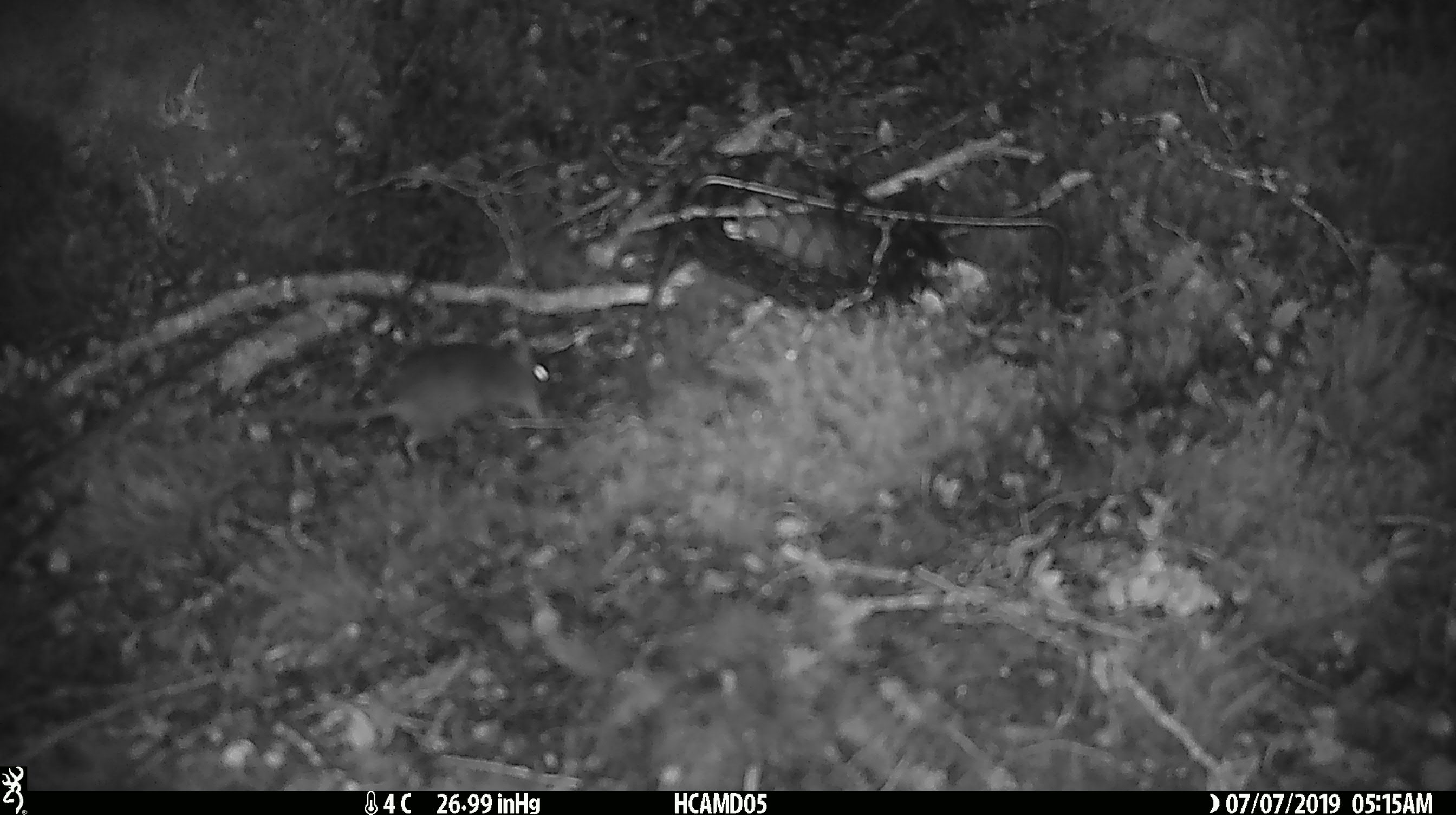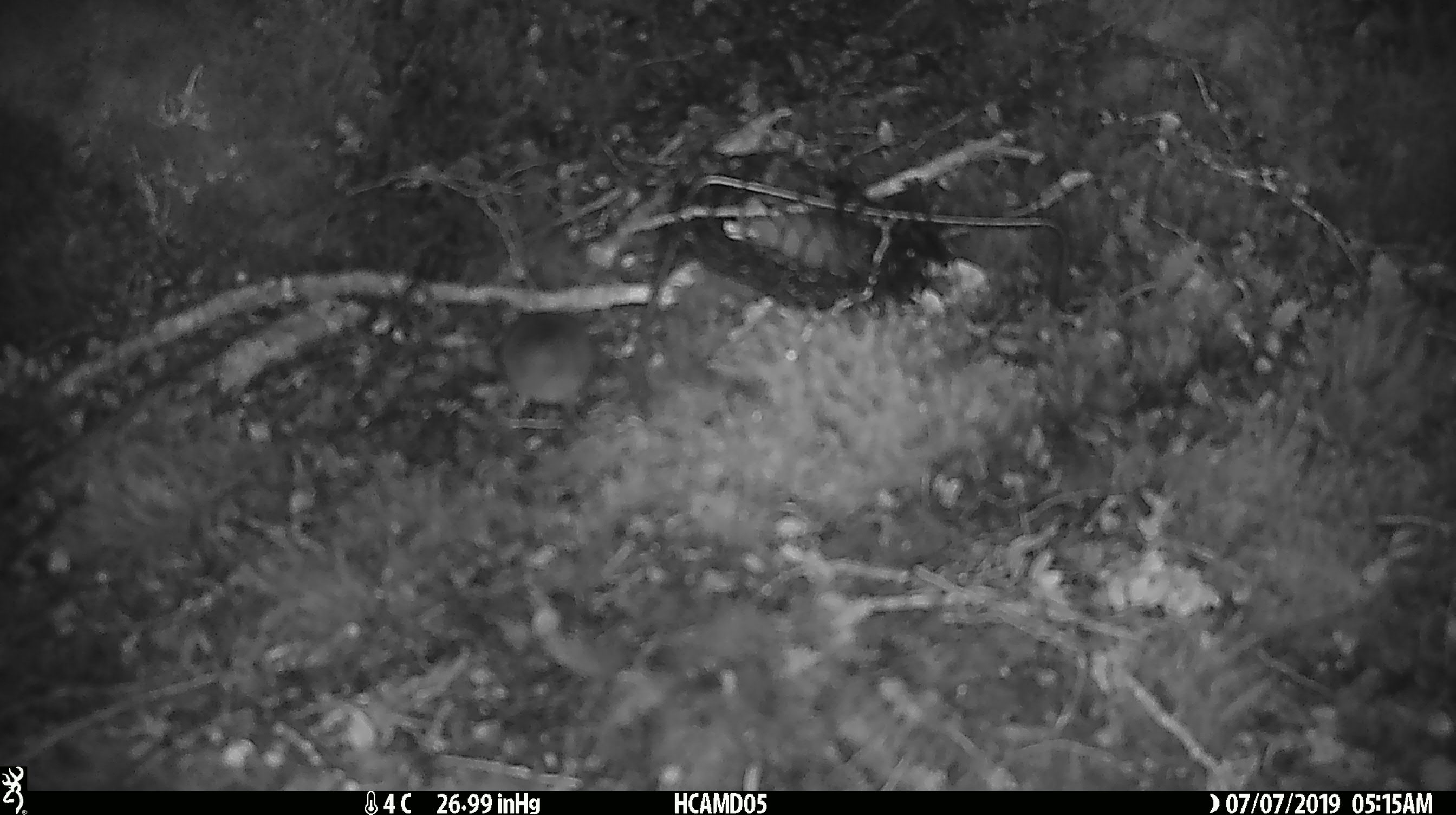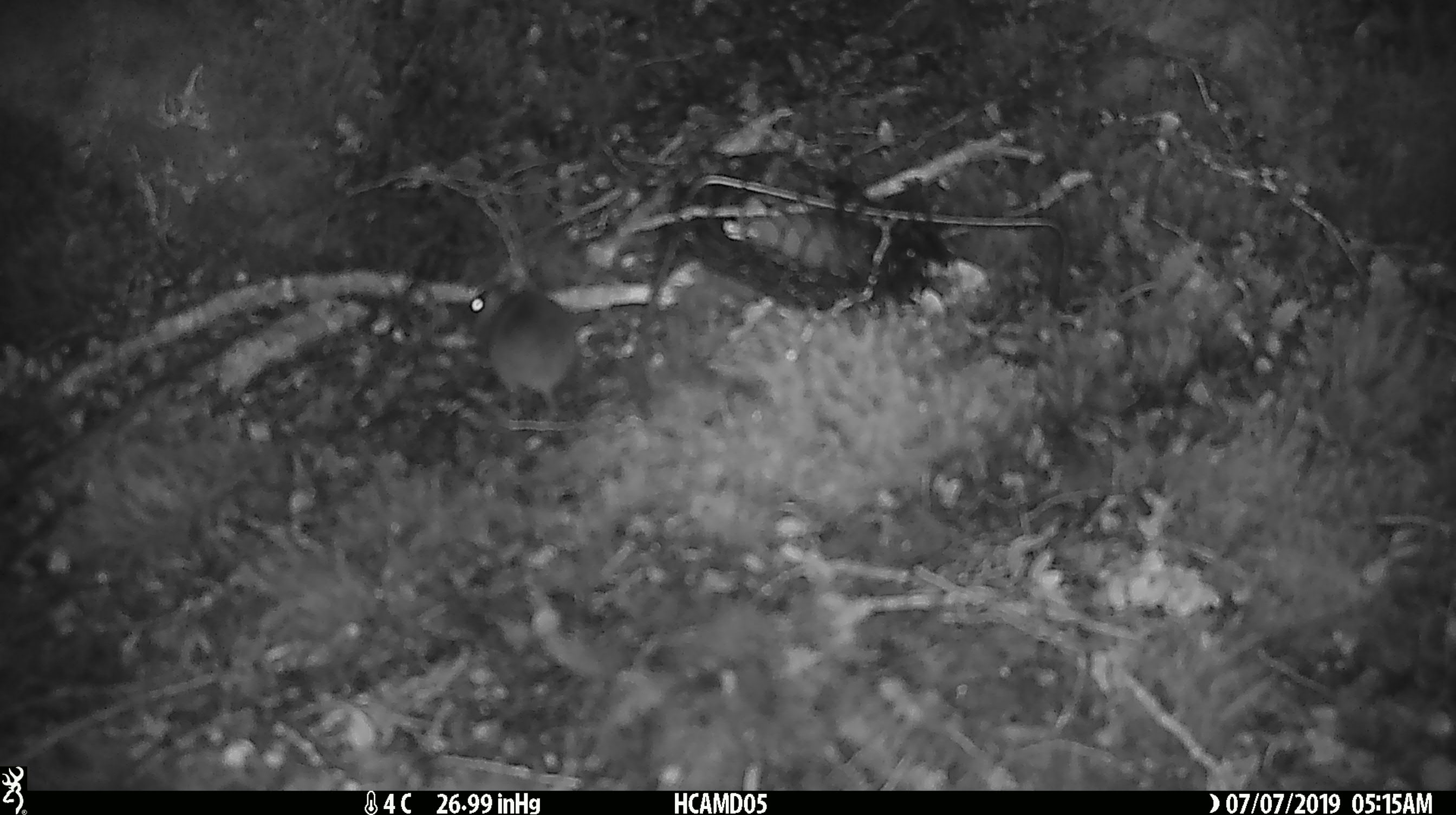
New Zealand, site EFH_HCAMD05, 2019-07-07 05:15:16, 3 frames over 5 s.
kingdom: Animalia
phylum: Chordata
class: Mammalia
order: Rodentia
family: Muridae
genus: Mus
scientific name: Mus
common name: mouse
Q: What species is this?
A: Mouse (Mus).